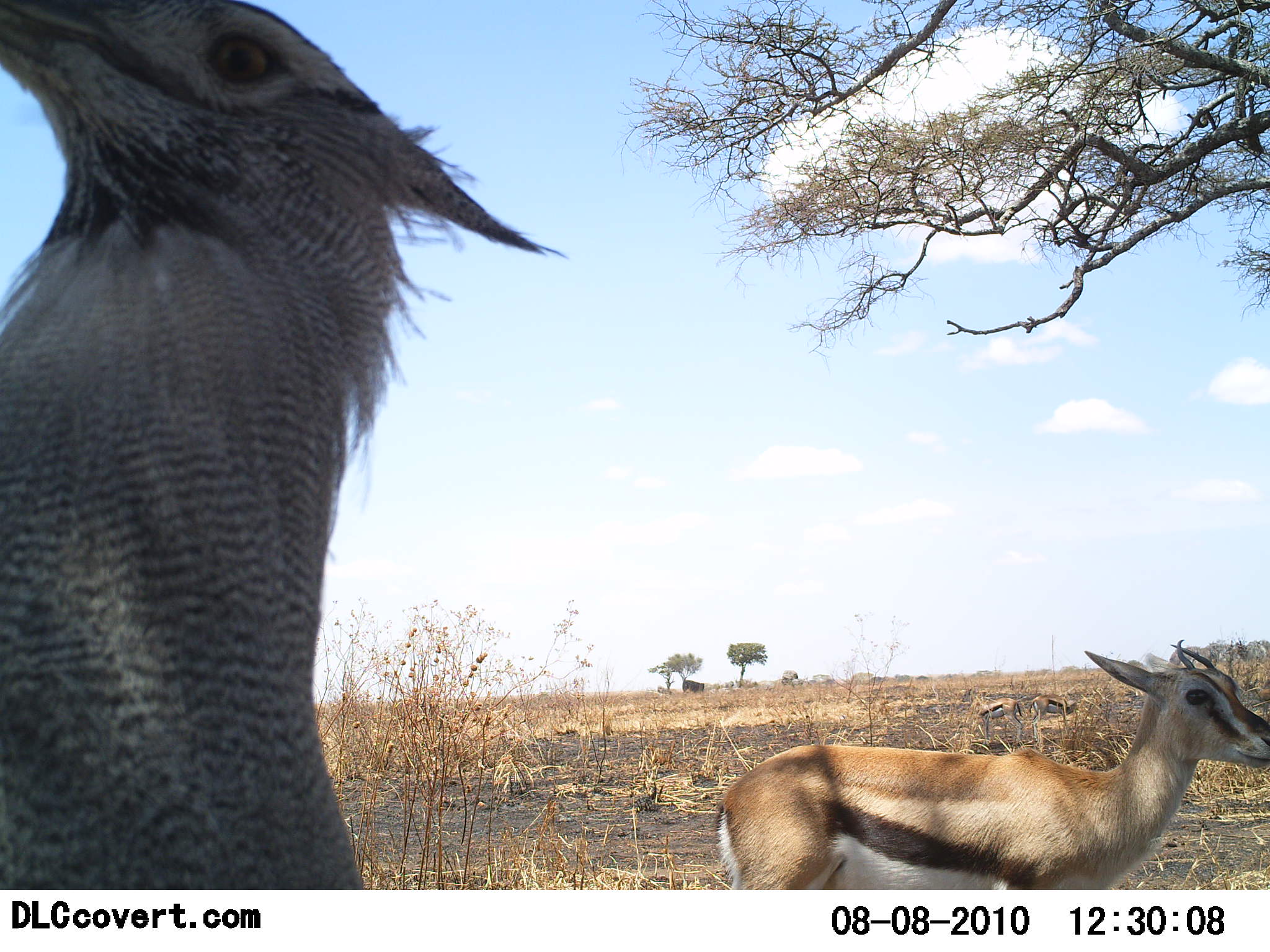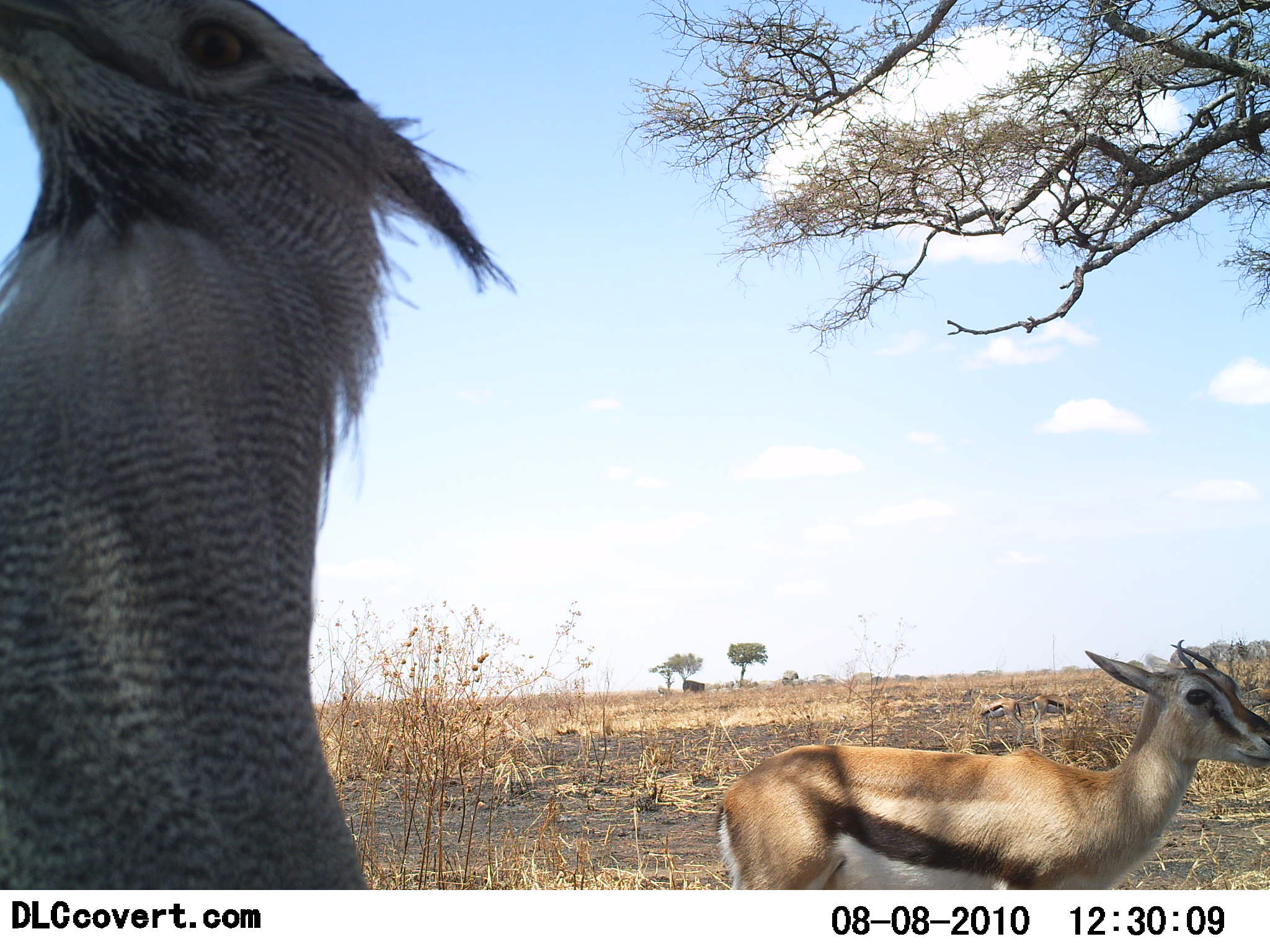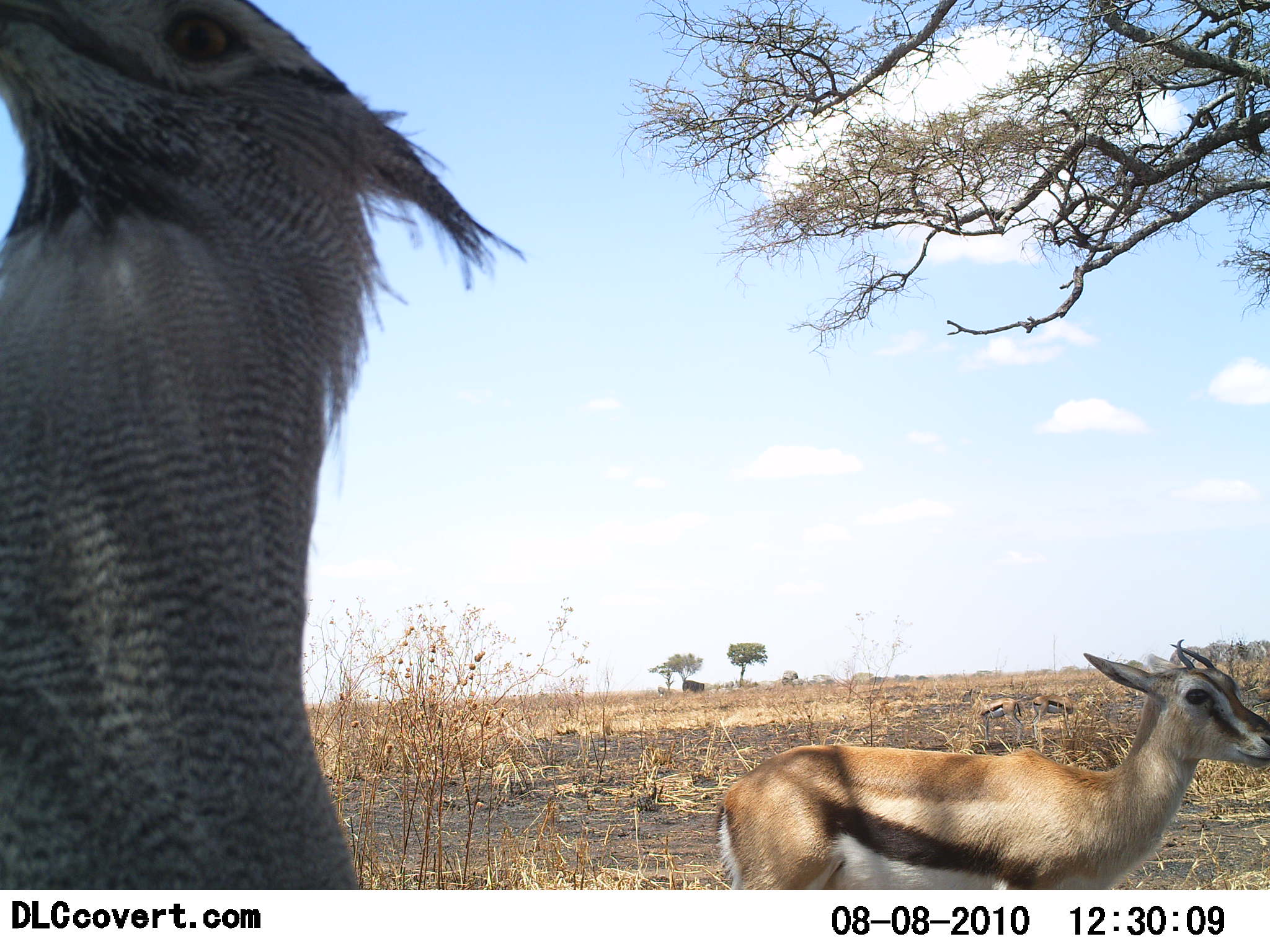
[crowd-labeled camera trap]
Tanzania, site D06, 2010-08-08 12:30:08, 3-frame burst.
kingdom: Animalia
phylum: Chordata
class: Mammalia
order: Artiodactyla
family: Bovidae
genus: Eudorcas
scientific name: Eudorcas thomsonii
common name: thomson's gazelle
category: gazellethomsons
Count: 1.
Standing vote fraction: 95%.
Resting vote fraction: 5%.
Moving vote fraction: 0%.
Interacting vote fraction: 0%.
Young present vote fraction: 0%.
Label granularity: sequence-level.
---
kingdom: Animalia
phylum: Chordata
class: Aves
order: Otidiformes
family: Otididae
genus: Ardeotis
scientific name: Ardeotis kori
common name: kori bustard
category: koribustard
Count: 1.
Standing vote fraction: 100%.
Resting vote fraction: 0%.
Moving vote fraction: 0%.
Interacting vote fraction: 0%.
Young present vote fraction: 0%.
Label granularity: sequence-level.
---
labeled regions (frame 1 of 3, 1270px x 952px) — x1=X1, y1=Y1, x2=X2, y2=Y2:
animal: x1=0, y1=0, x2=569, y2=889; x1=711, y1=639, x2=1270, y2=890; x1=960, y1=686, x2=1025, y2=746; x1=1028, y1=691, x2=1097, y2=744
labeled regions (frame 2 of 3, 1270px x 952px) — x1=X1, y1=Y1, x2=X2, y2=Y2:
animal: x1=0, y1=0, x2=521, y2=890; x1=710, y1=639, x2=1270, y2=890; x1=1023, y1=694, x2=1091, y2=747; x1=968, y1=689, x2=1025, y2=747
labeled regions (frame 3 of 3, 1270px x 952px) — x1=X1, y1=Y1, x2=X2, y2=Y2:
animal: x1=1, y1=0, x2=530, y2=889; x1=713, y1=639, x2=1269, y2=891; x1=960, y1=687, x2=1025, y2=745; x1=1030, y1=690, x2=1092, y2=747